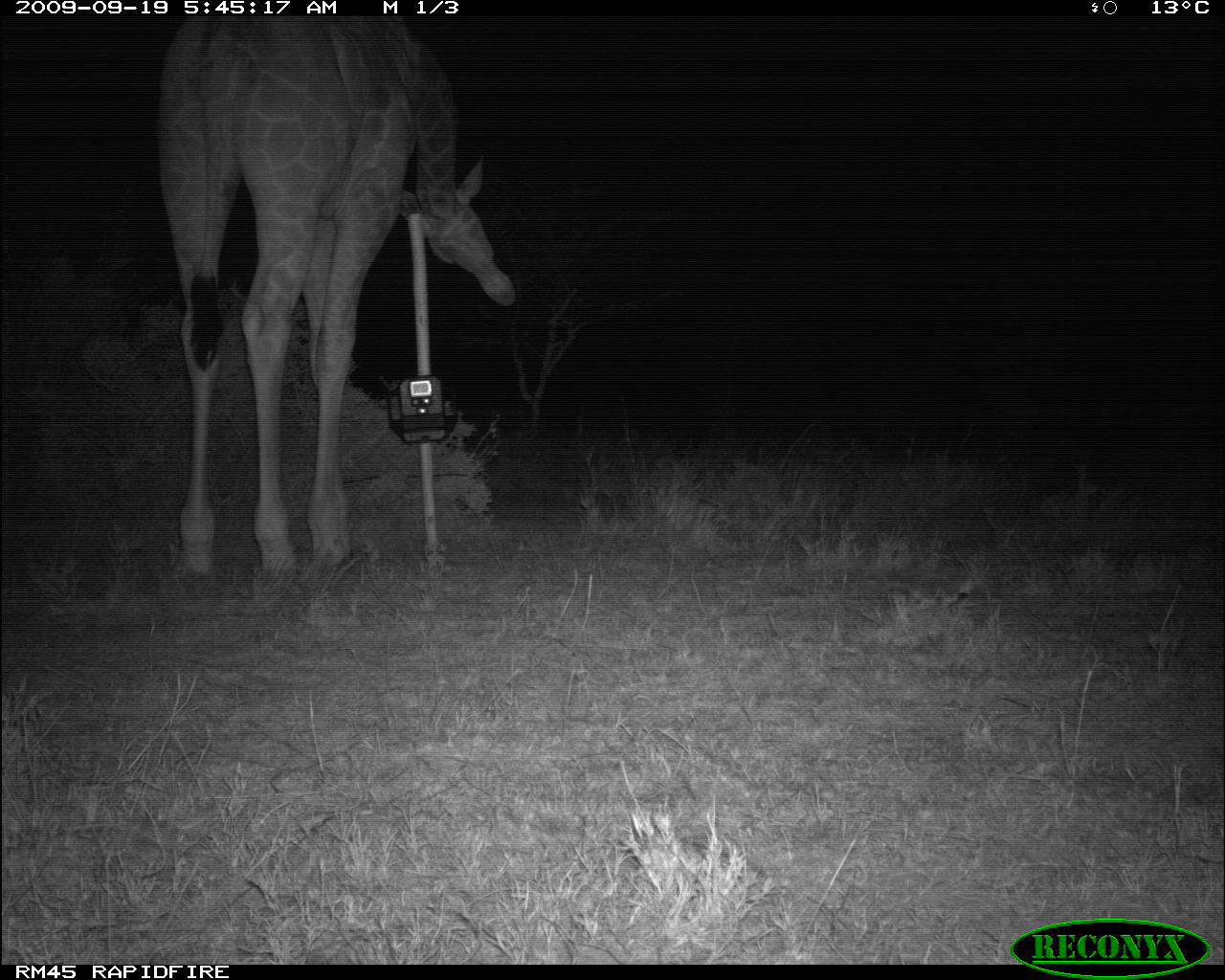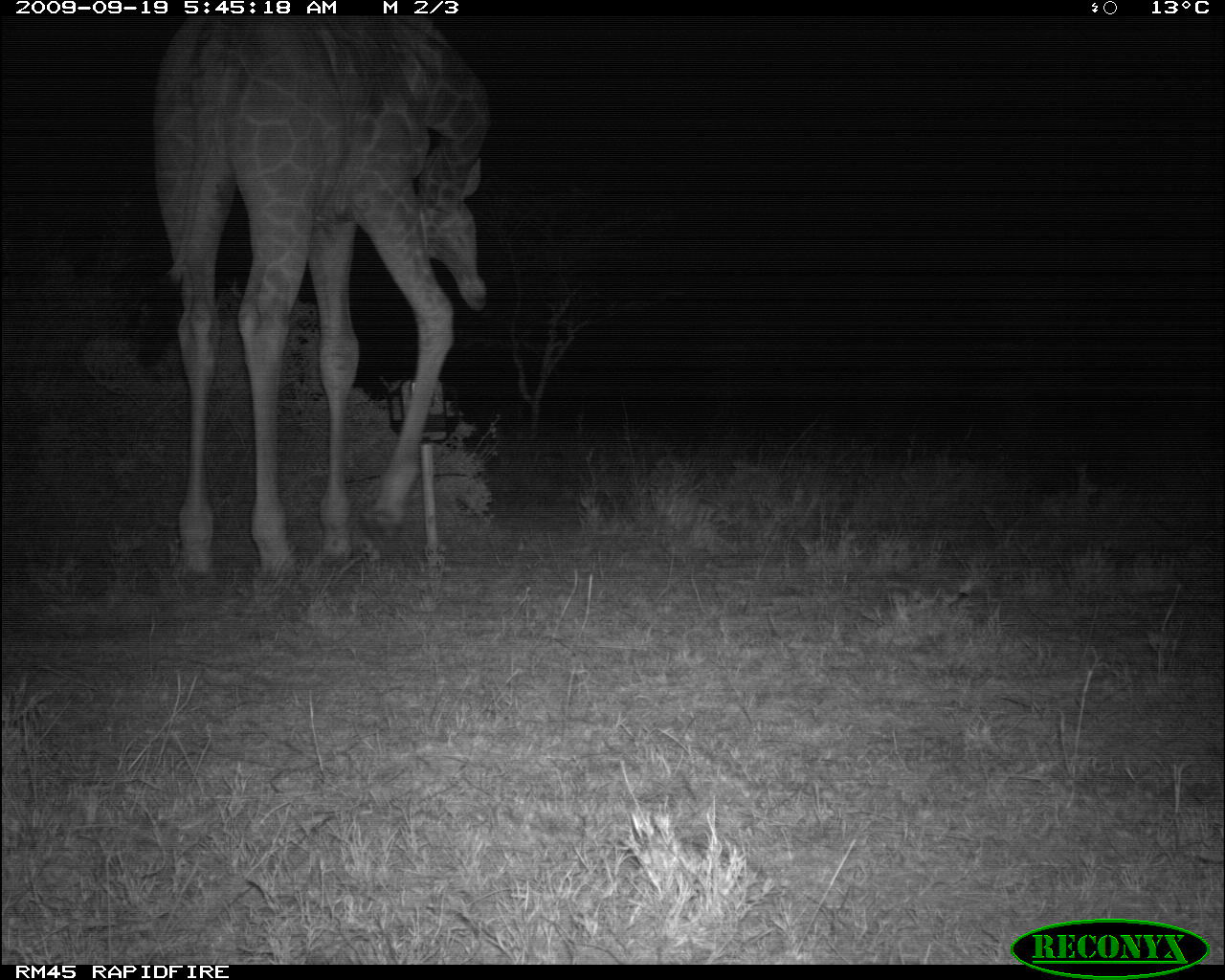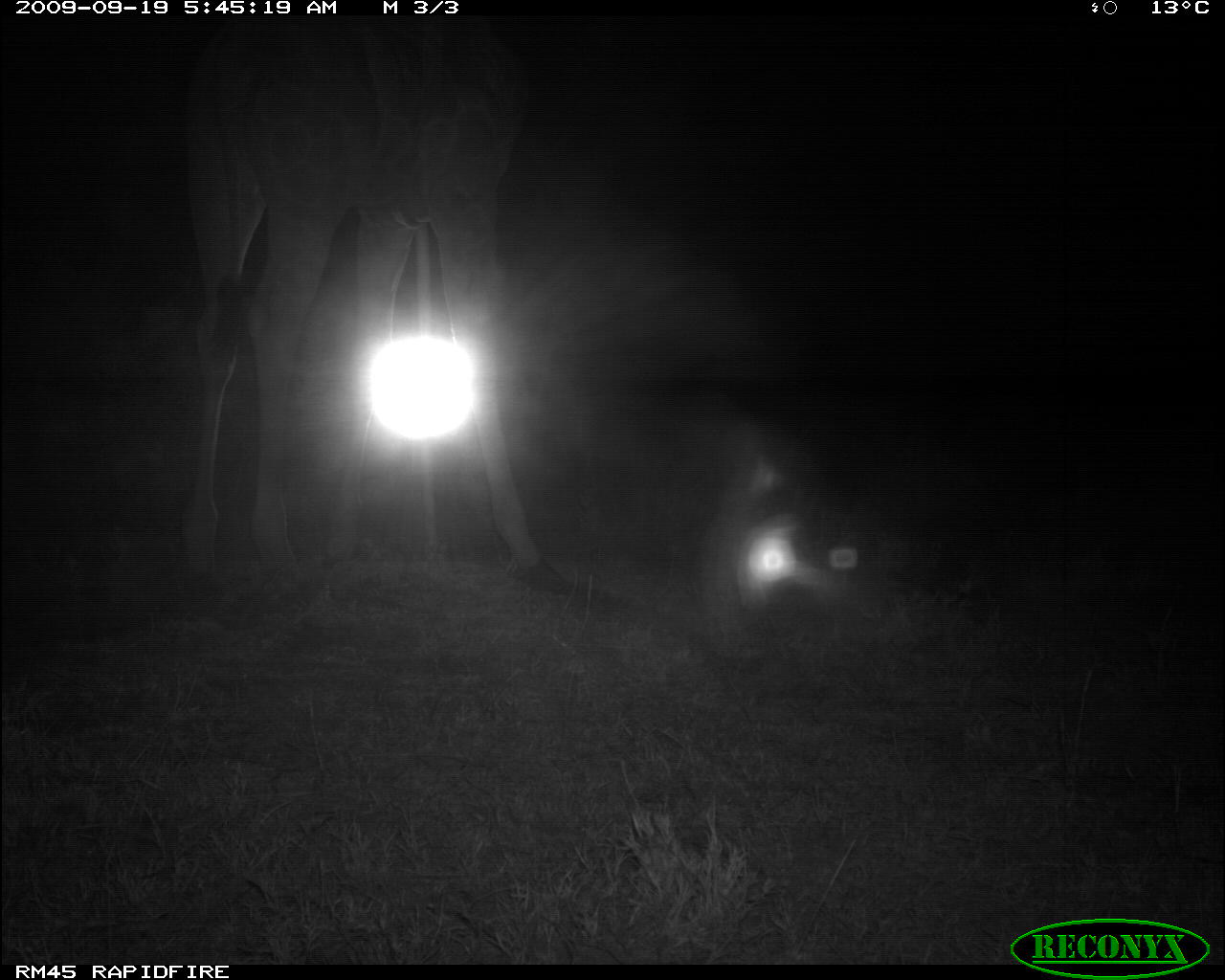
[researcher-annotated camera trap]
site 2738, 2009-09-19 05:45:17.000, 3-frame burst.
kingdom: Animalia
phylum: Chordata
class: Mammalia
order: Artiodactyla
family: Giraffidae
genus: Giraffa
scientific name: Giraffa camelopardalis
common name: giraffe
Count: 1.